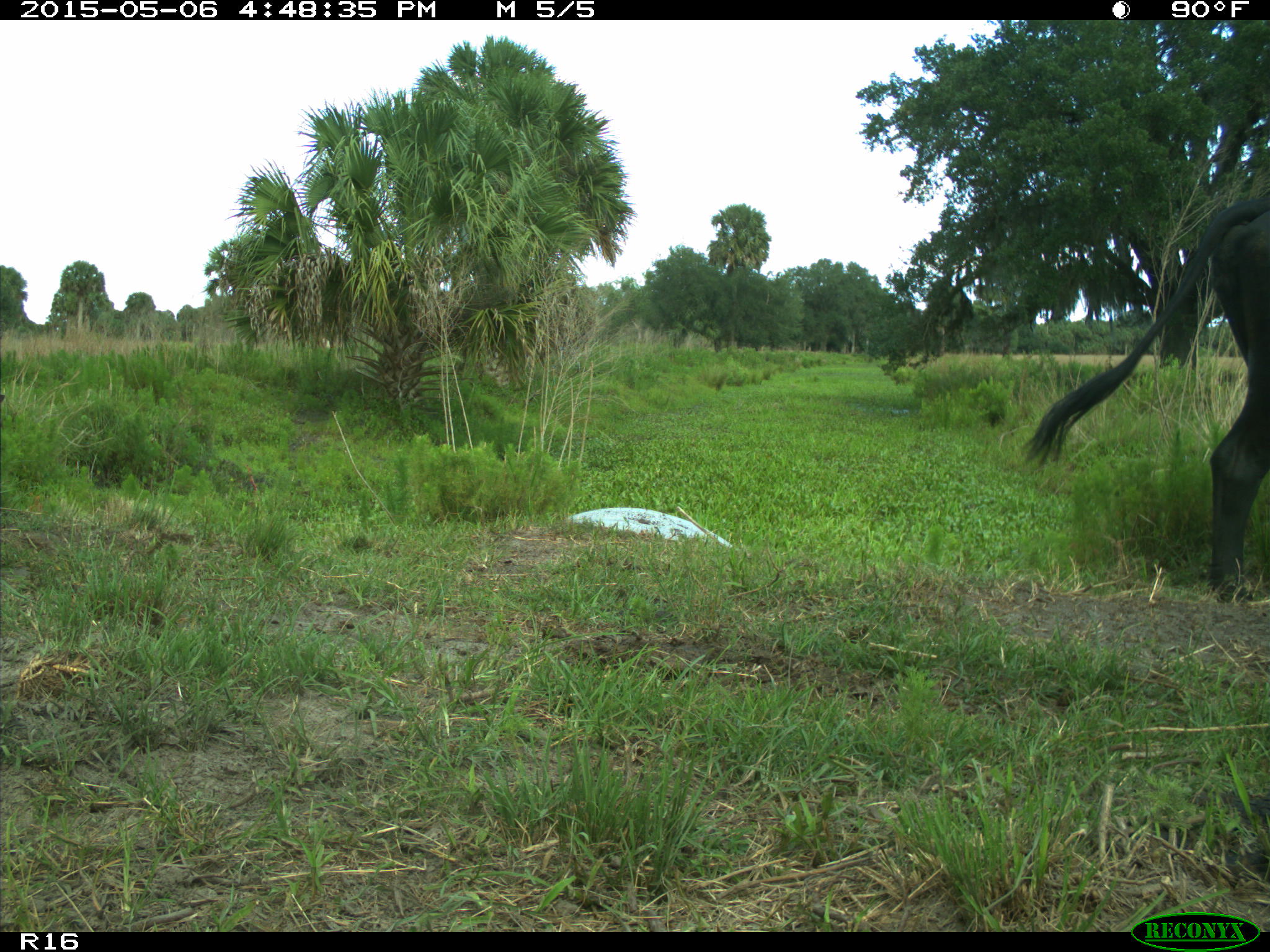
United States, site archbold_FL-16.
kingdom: Animalia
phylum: Chordata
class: Mammalia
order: Artiodactyla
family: Bovidae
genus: Bos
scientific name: Bos taurus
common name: domestic cow